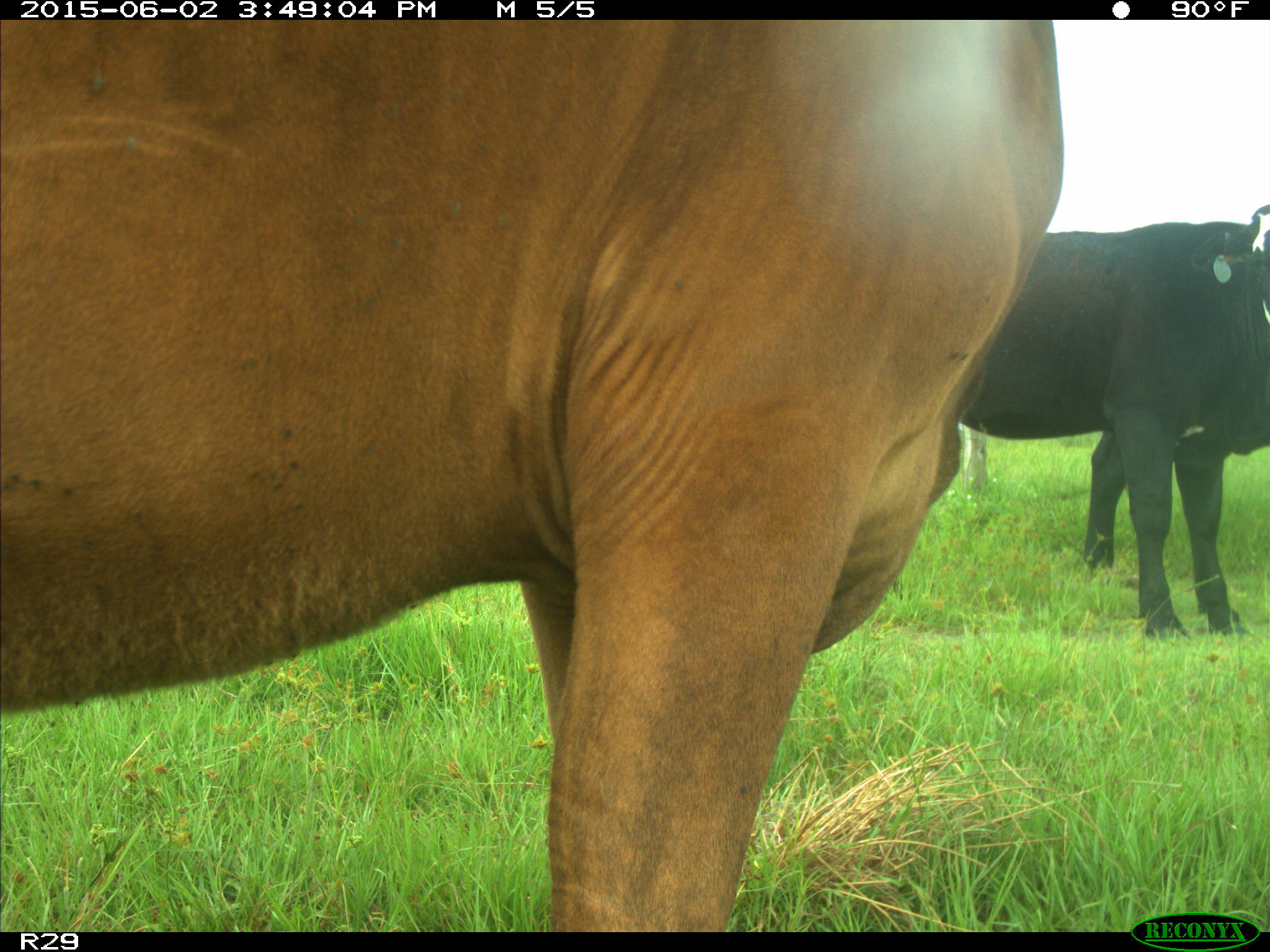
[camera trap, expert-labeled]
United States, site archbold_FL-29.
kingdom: Animalia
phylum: Chordata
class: Mammalia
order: Artiodactyla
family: Bovidae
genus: Bos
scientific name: Bos taurus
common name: domestic cow